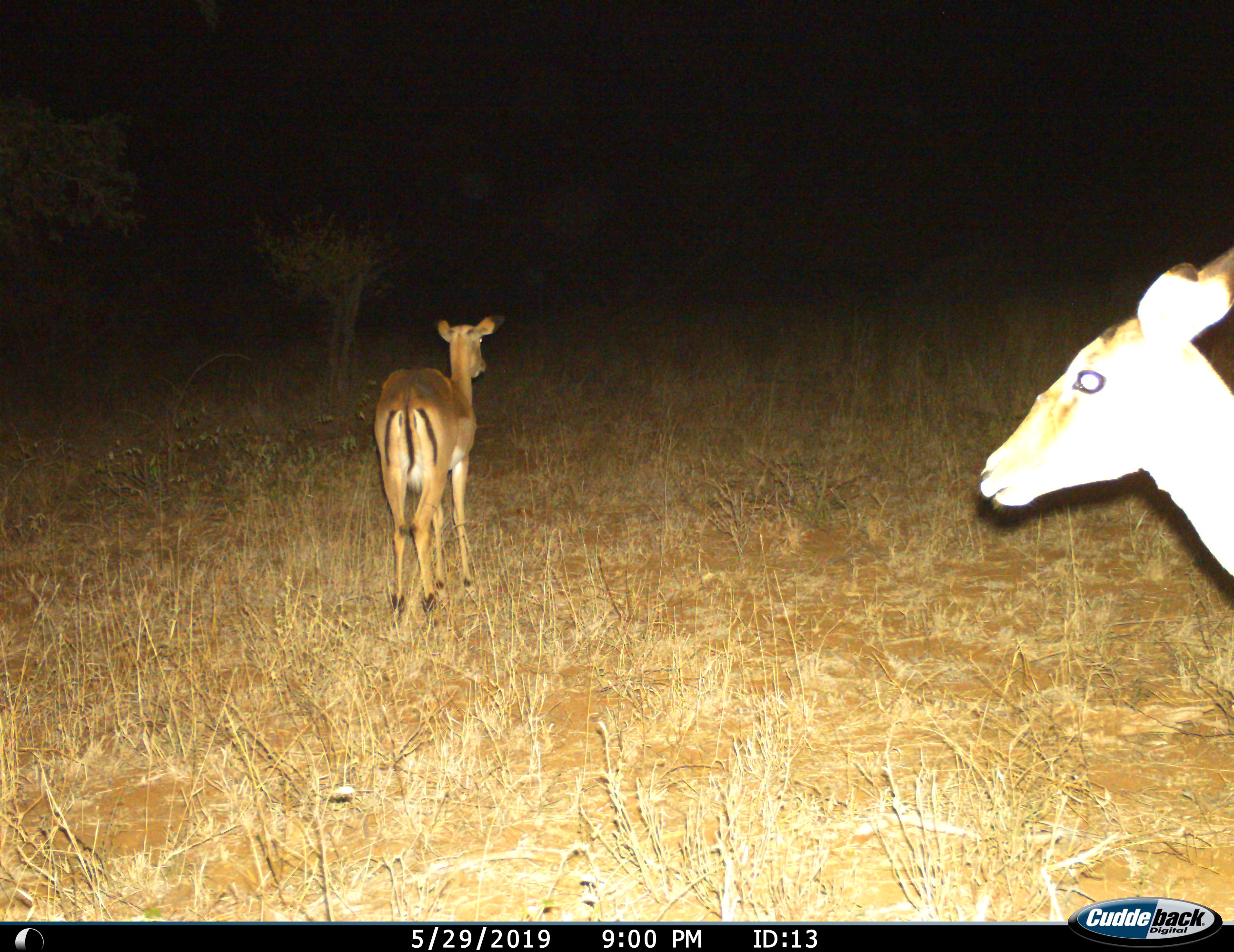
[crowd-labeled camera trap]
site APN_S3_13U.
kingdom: Animalia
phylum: Chordata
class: Mammalia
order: Artiodactyla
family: Bovidae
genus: Aepyceros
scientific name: Aepyceros melampus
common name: impala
Impala (Aepyceros melampus), count 2. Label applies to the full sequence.